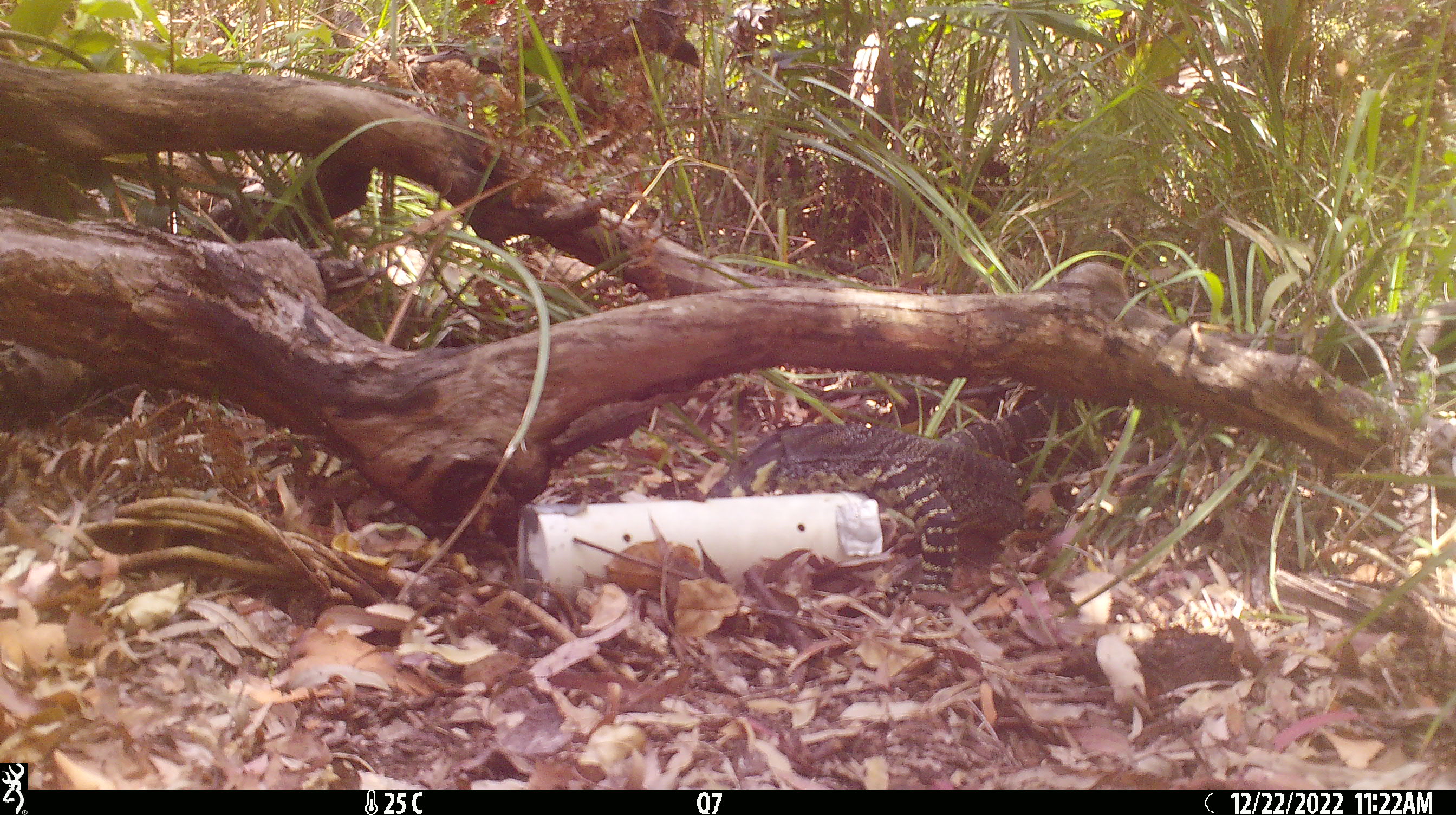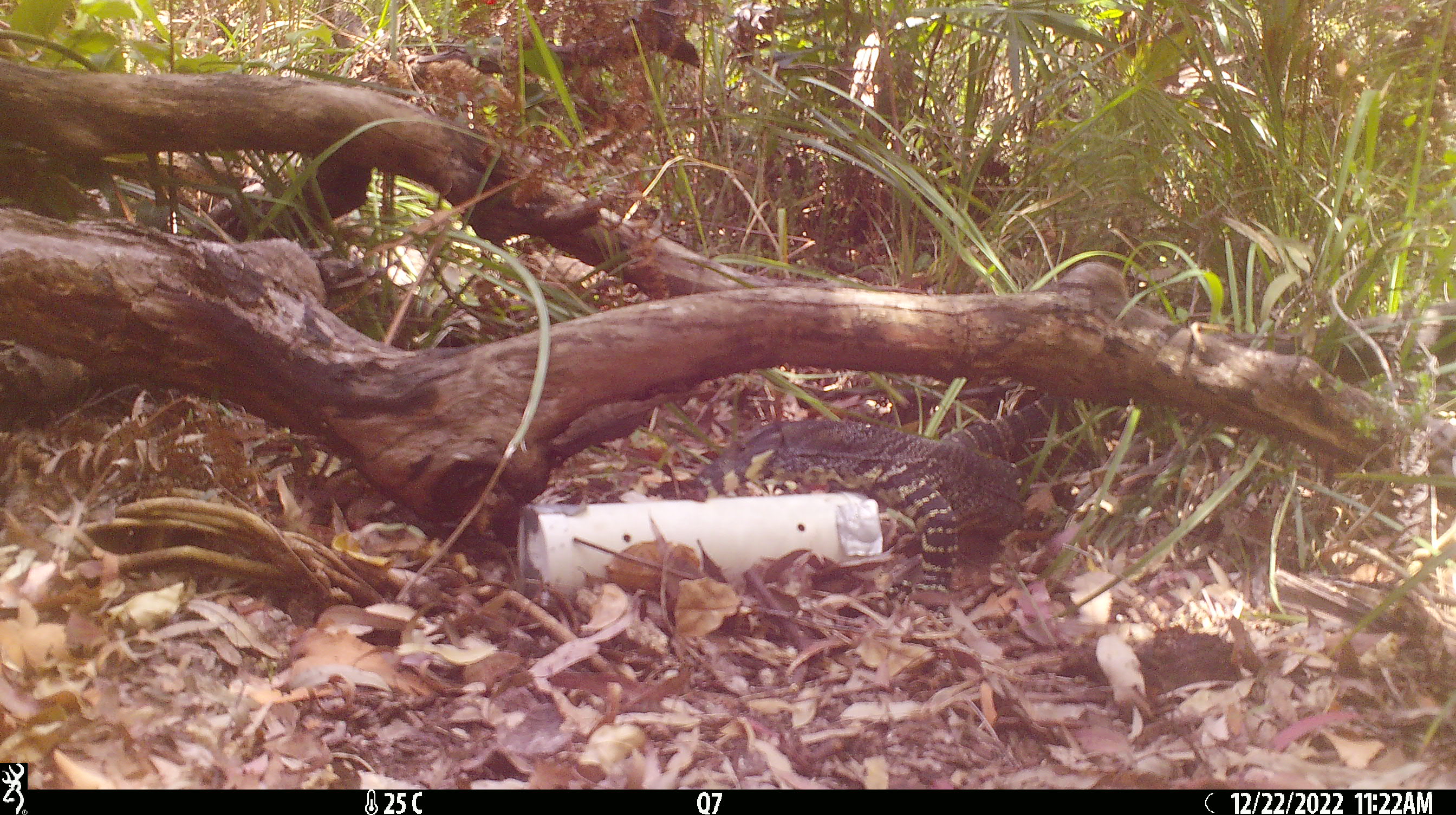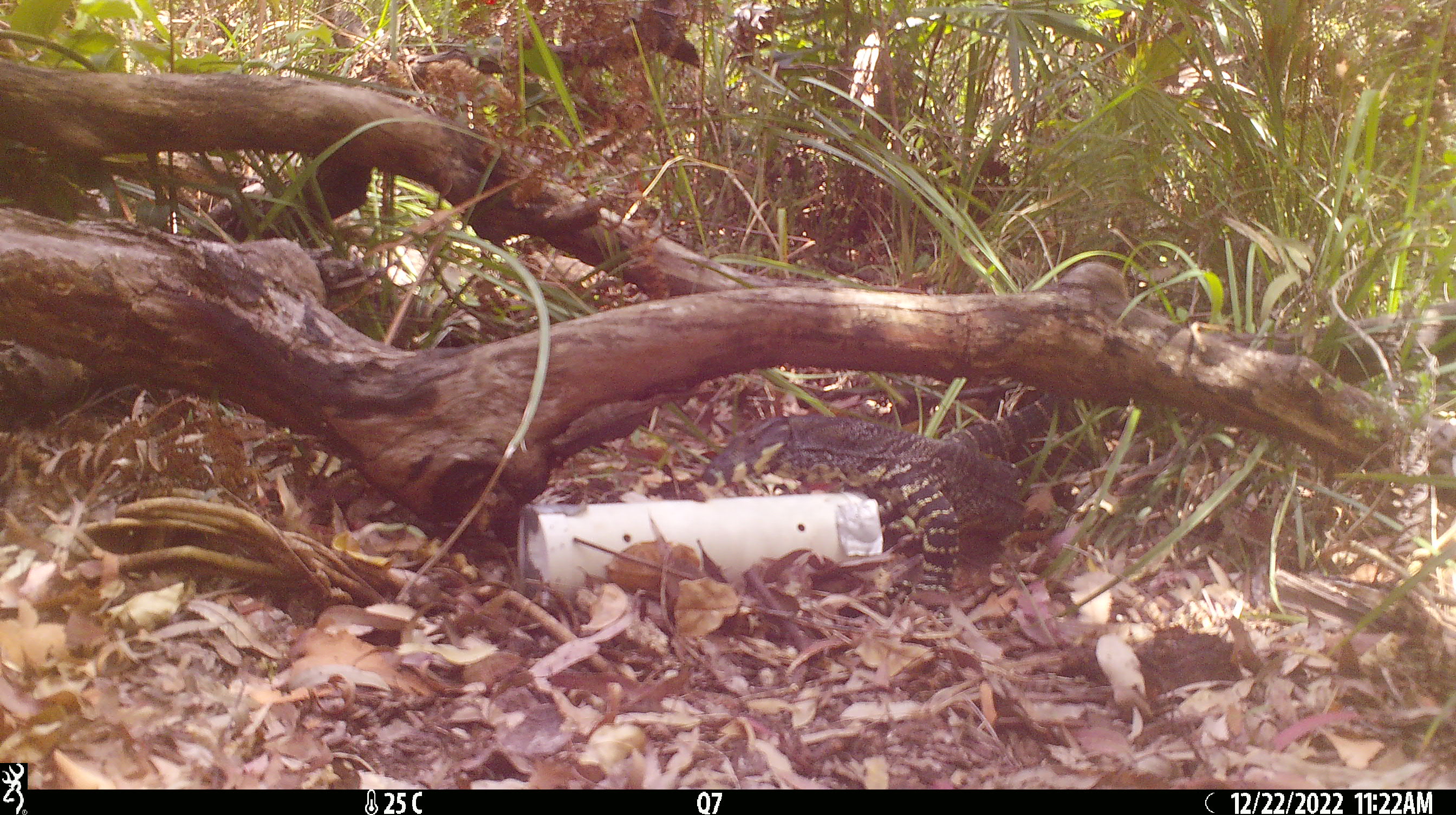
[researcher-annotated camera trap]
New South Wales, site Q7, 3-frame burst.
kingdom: Animalia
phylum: Chordata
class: Reptilia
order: Squamata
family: Varanidae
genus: Varanus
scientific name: Varanus varius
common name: lace monitor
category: goanna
Goanna (lace monitor) (Varanus varius).